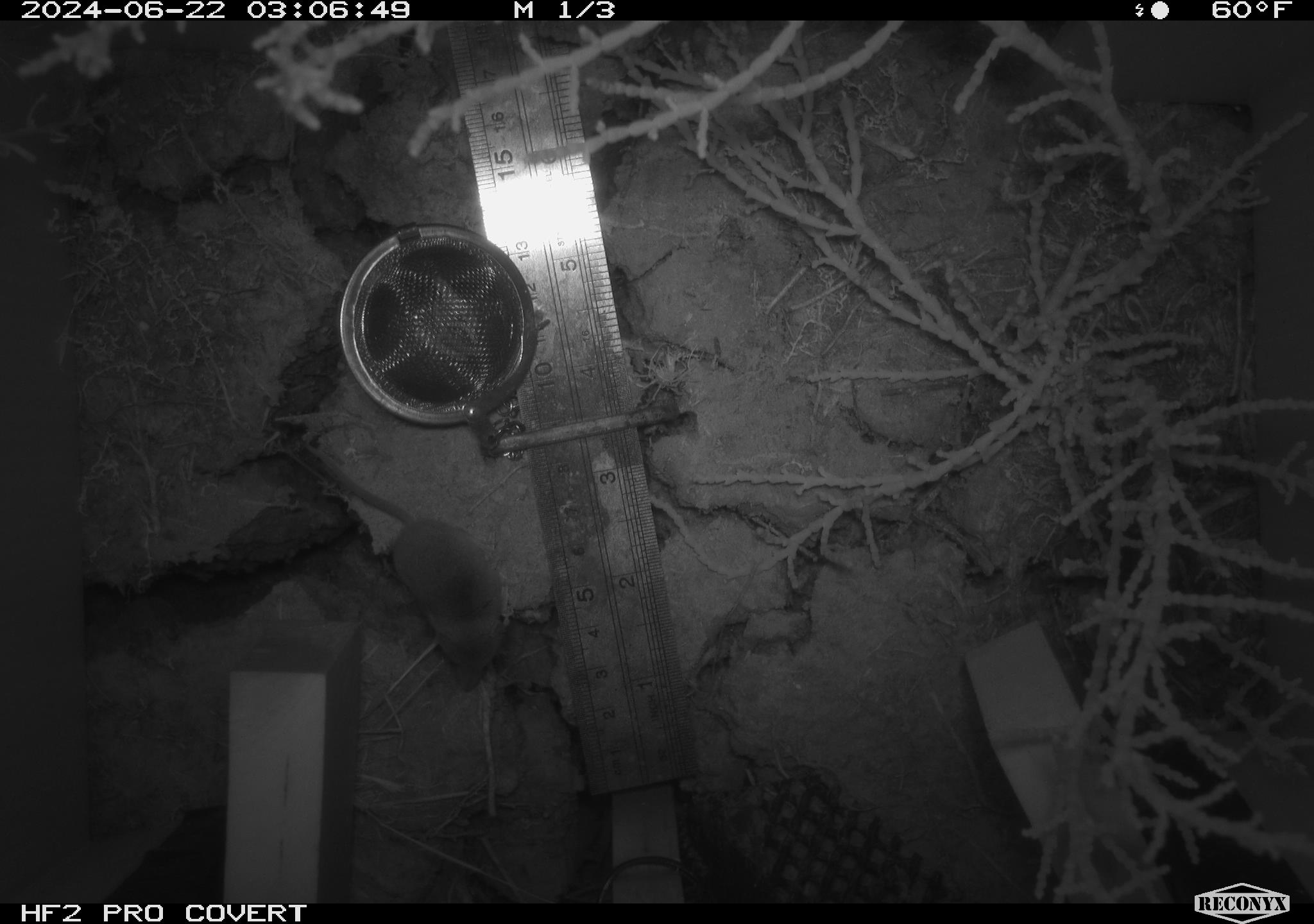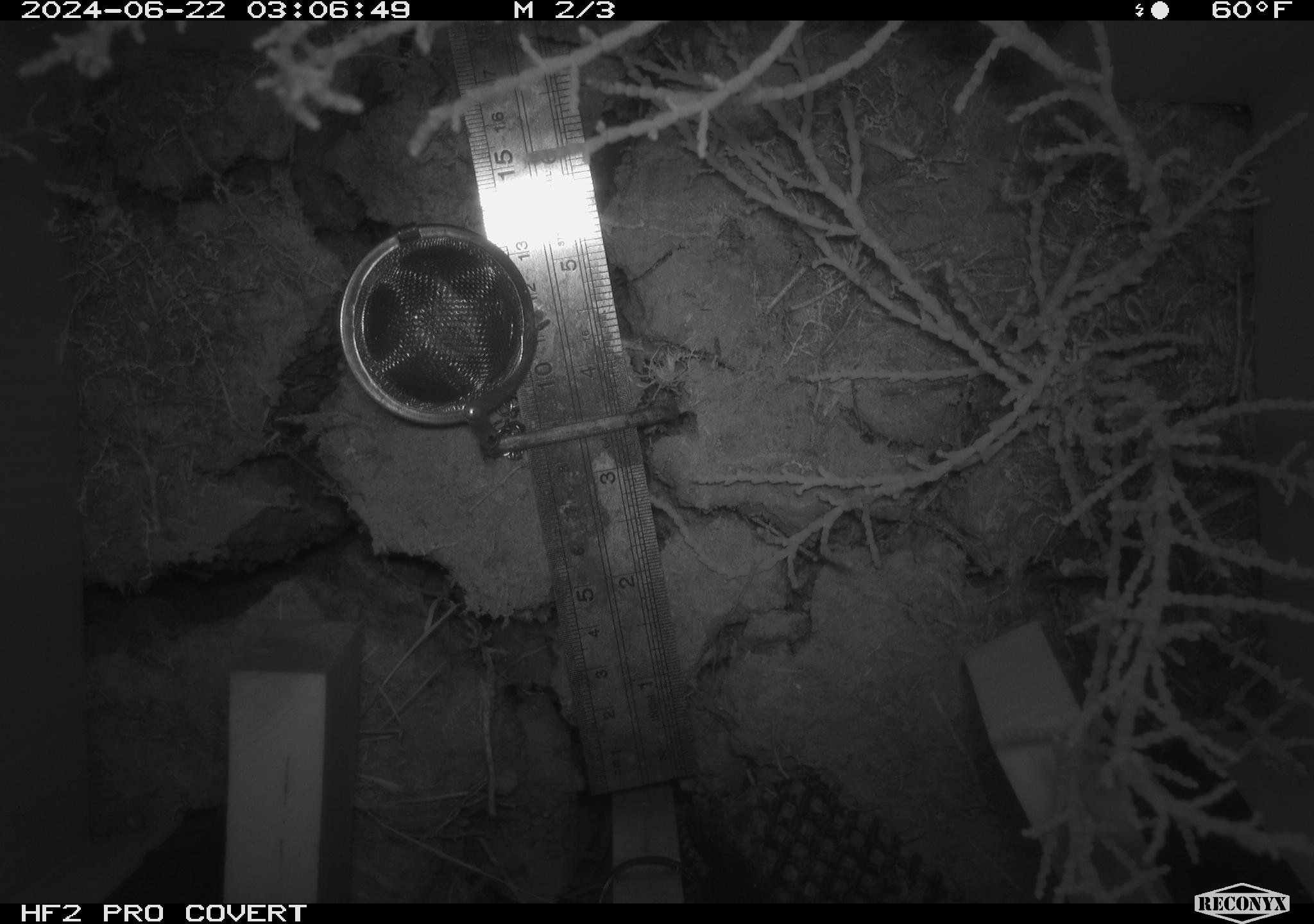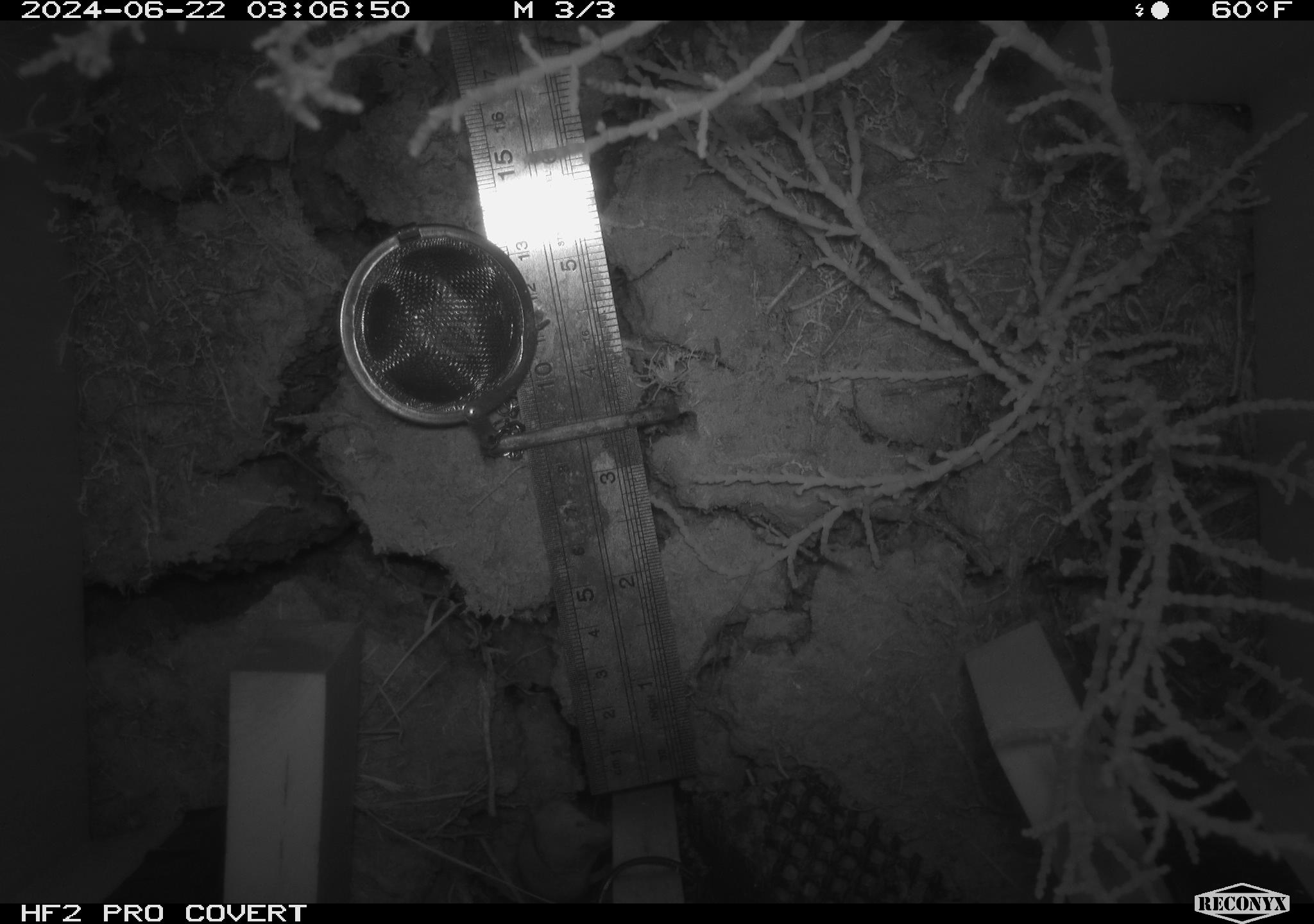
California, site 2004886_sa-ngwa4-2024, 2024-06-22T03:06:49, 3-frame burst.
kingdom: Animalia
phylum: Chordata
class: Mammalia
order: Eulipotyphla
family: Soricidae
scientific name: Soricidae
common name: shrews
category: soricidae family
Soricidae family (shrews) (Soricidae).